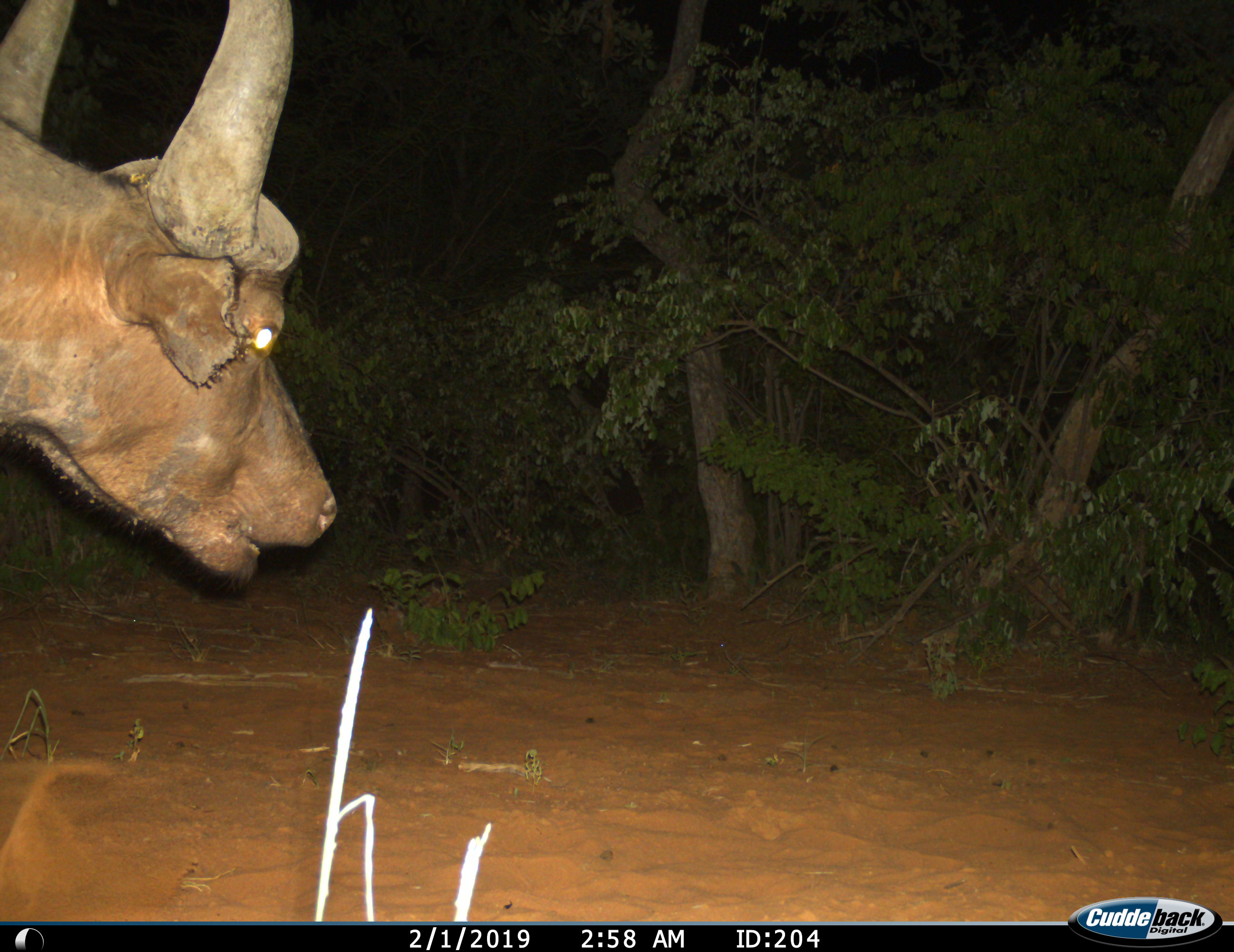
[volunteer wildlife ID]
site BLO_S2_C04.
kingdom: Animalia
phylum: Chordata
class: Mammalia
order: Artiodactyla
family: Bovidae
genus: Syncerus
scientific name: Syncerus caffer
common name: african buffalo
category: buffalo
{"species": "buffalo (african buffalo) (Syncerus caffer)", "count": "1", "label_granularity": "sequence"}